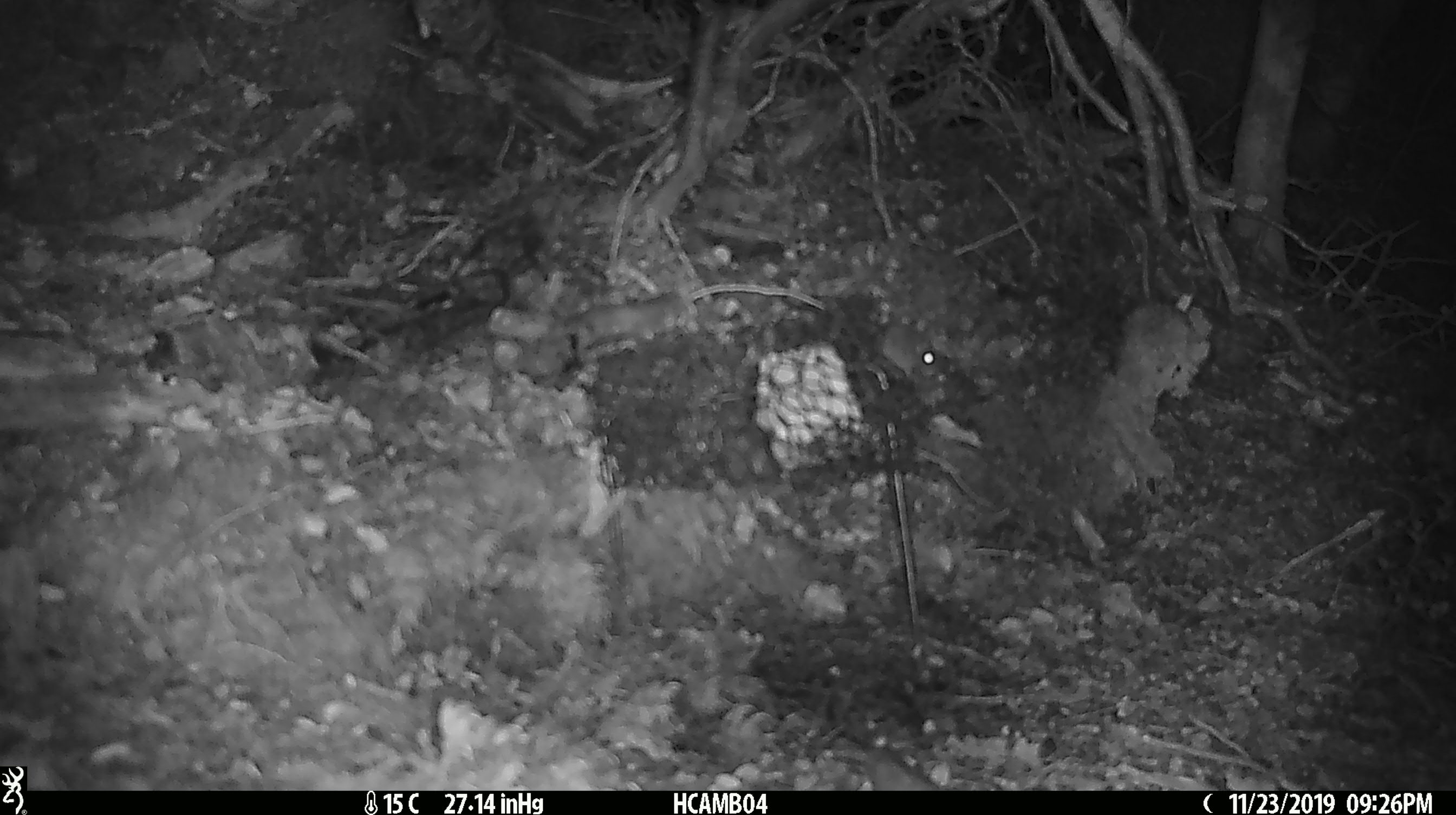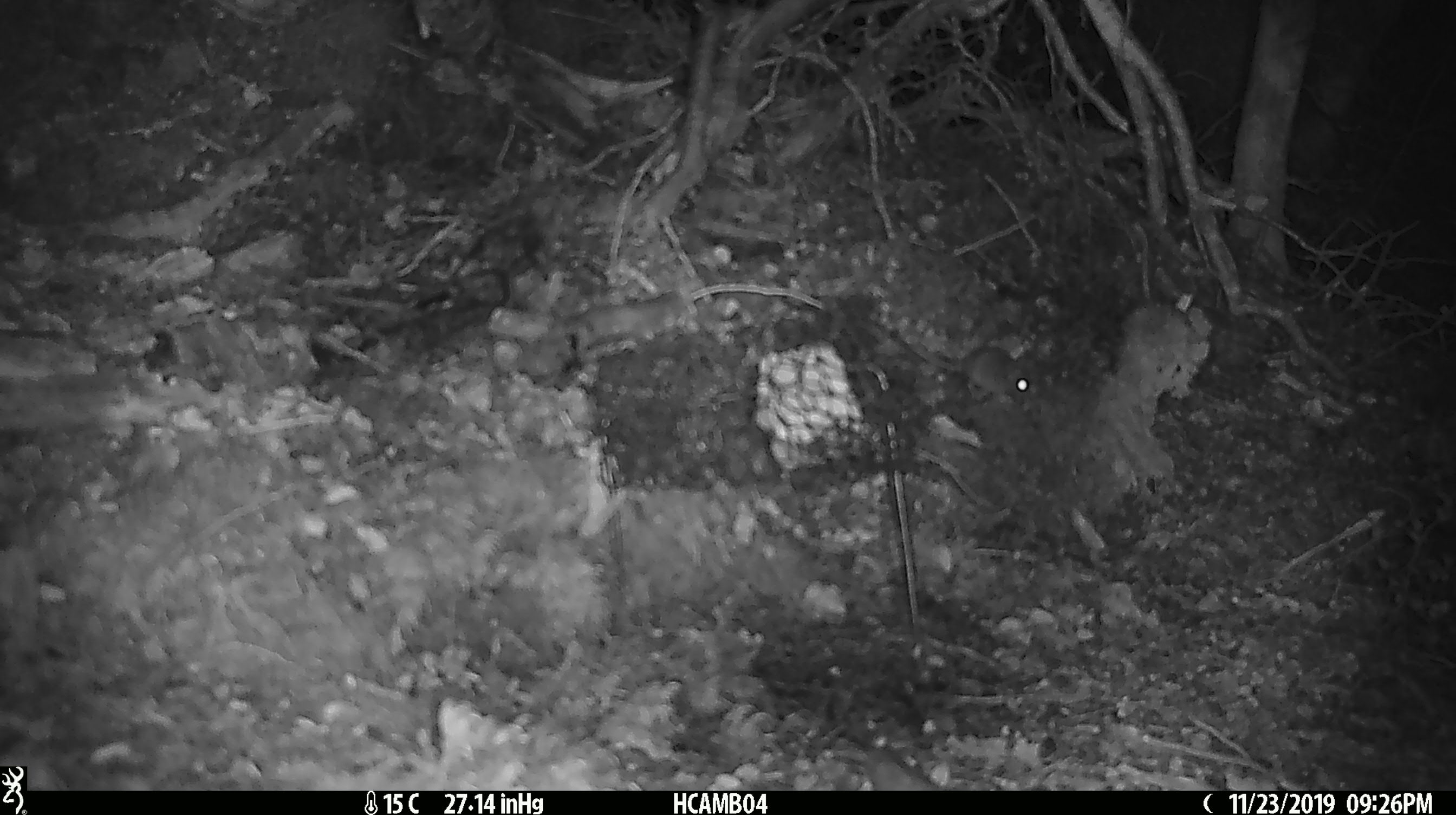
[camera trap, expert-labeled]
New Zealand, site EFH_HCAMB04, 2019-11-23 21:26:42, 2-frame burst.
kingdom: Animalia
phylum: Chordata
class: Mammalia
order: Rodentia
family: Muridae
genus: Mus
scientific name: Mus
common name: mouse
Mouse (Mus).